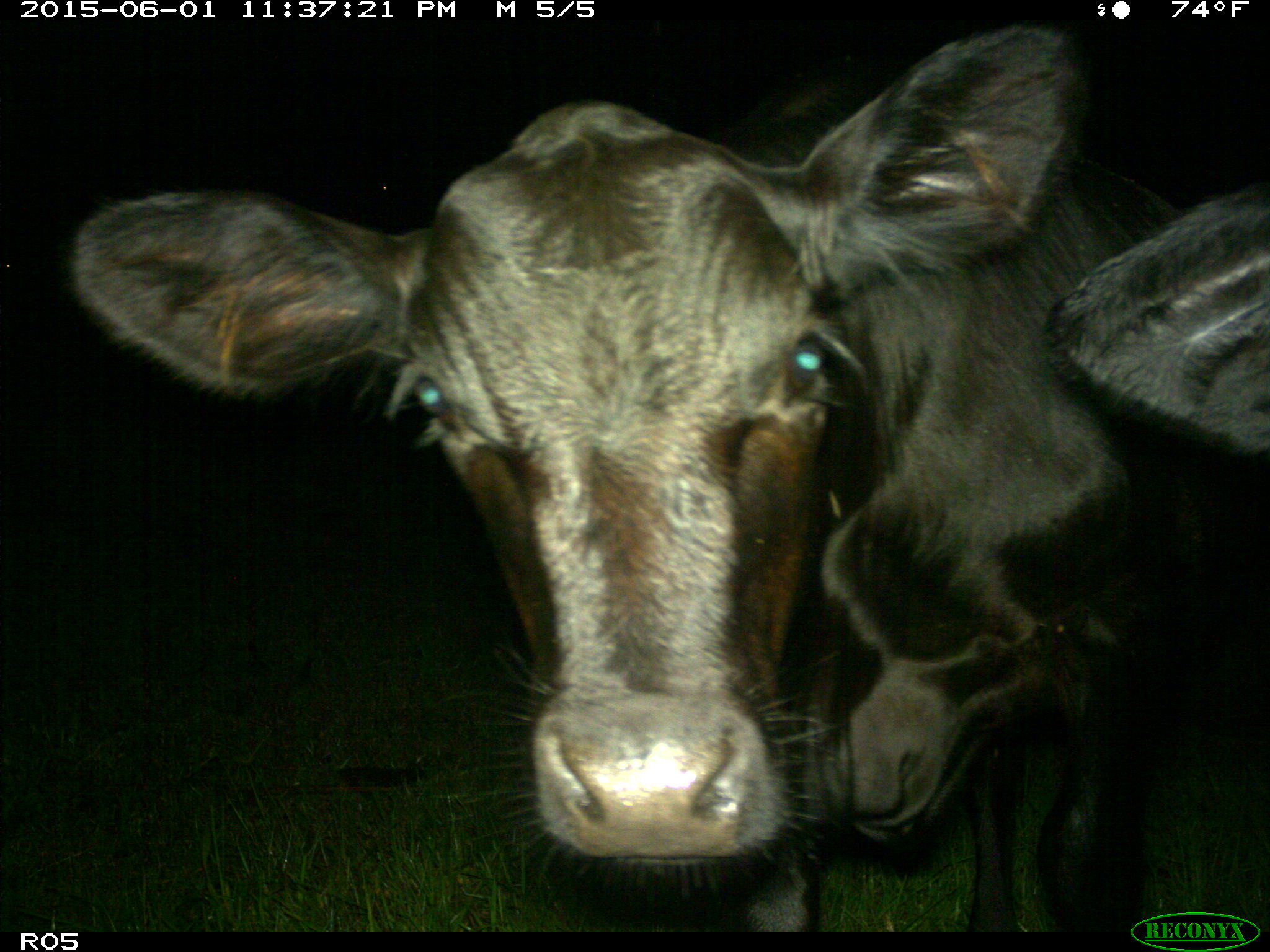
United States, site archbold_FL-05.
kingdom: Animalia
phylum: Chordata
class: Mammalia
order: Artiodactyla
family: Bovidae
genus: Bos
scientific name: Bos taurus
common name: domestic cow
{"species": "Bos taurus (domestic cow)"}